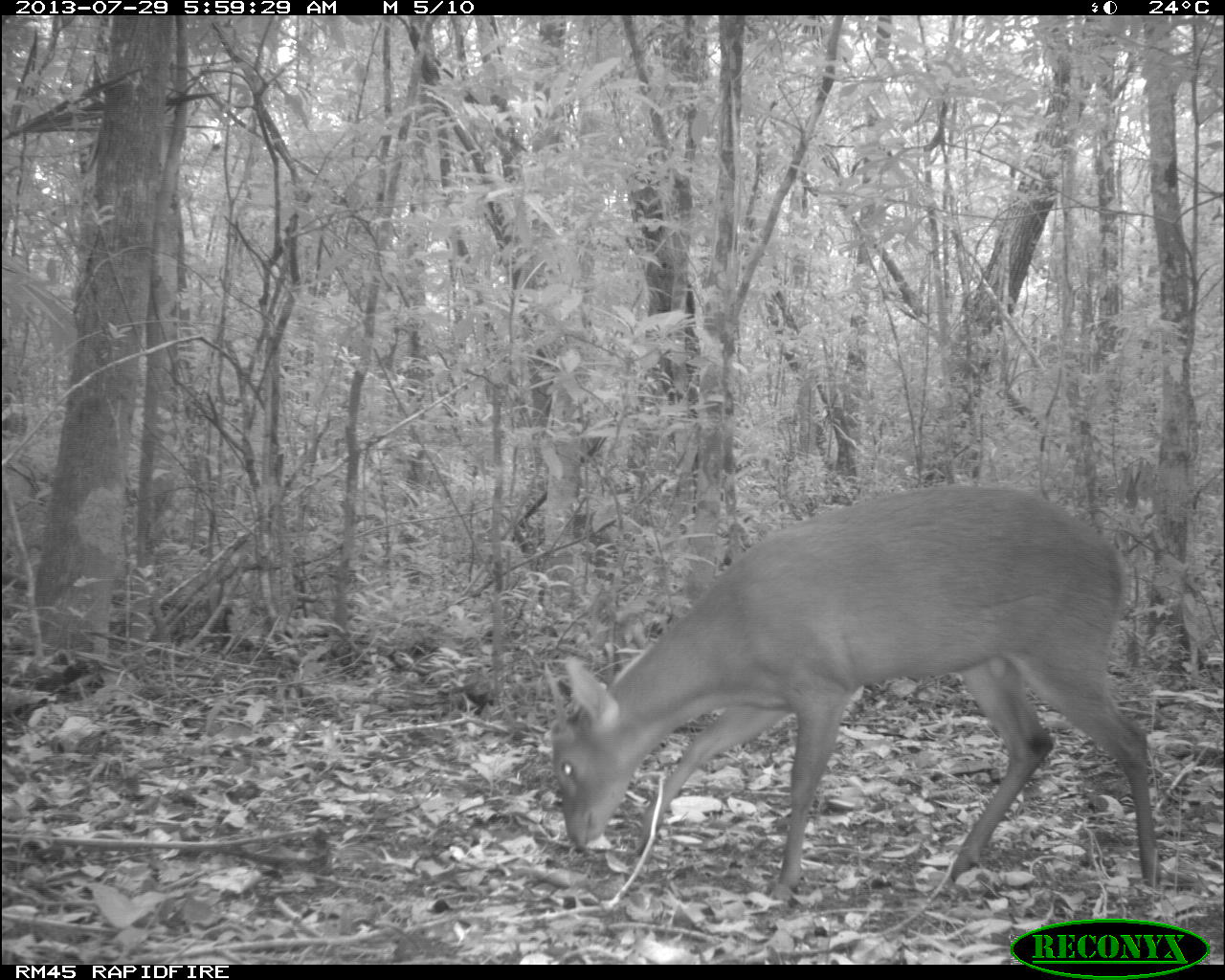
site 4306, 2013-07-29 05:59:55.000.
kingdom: Animalia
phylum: Chordata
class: Mammalia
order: Artiodactyla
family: Cervidae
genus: Mazama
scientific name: Mazama temama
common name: central american red brocket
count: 1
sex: male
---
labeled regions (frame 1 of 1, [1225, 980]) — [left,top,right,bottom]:
mazama temama: [541,480,1163,901]